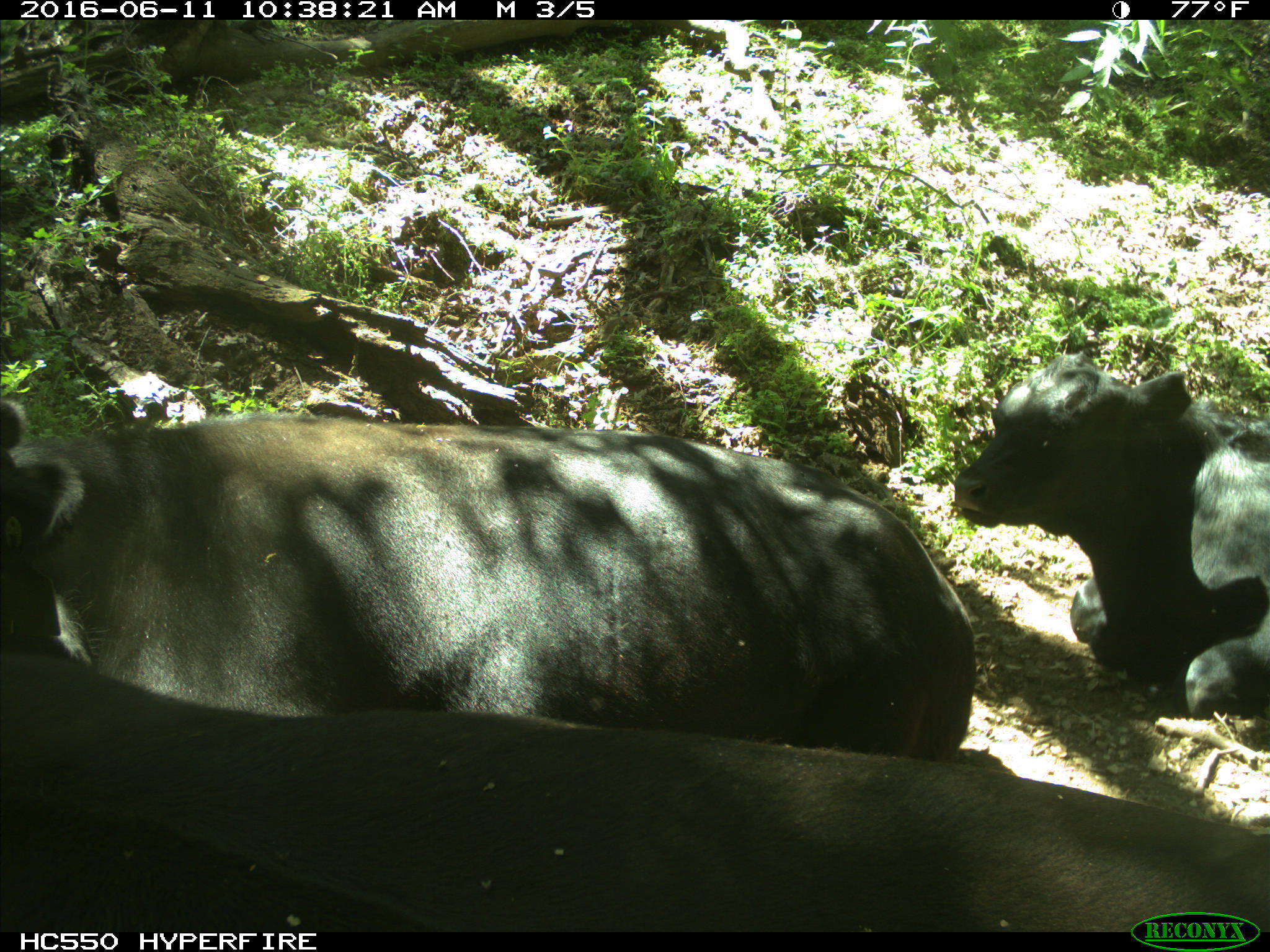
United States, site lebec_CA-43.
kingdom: Animalia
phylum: Chordata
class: Mammalia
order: Artiodactyla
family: Bovidae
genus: Bos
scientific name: Bos taurus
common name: domestic cow